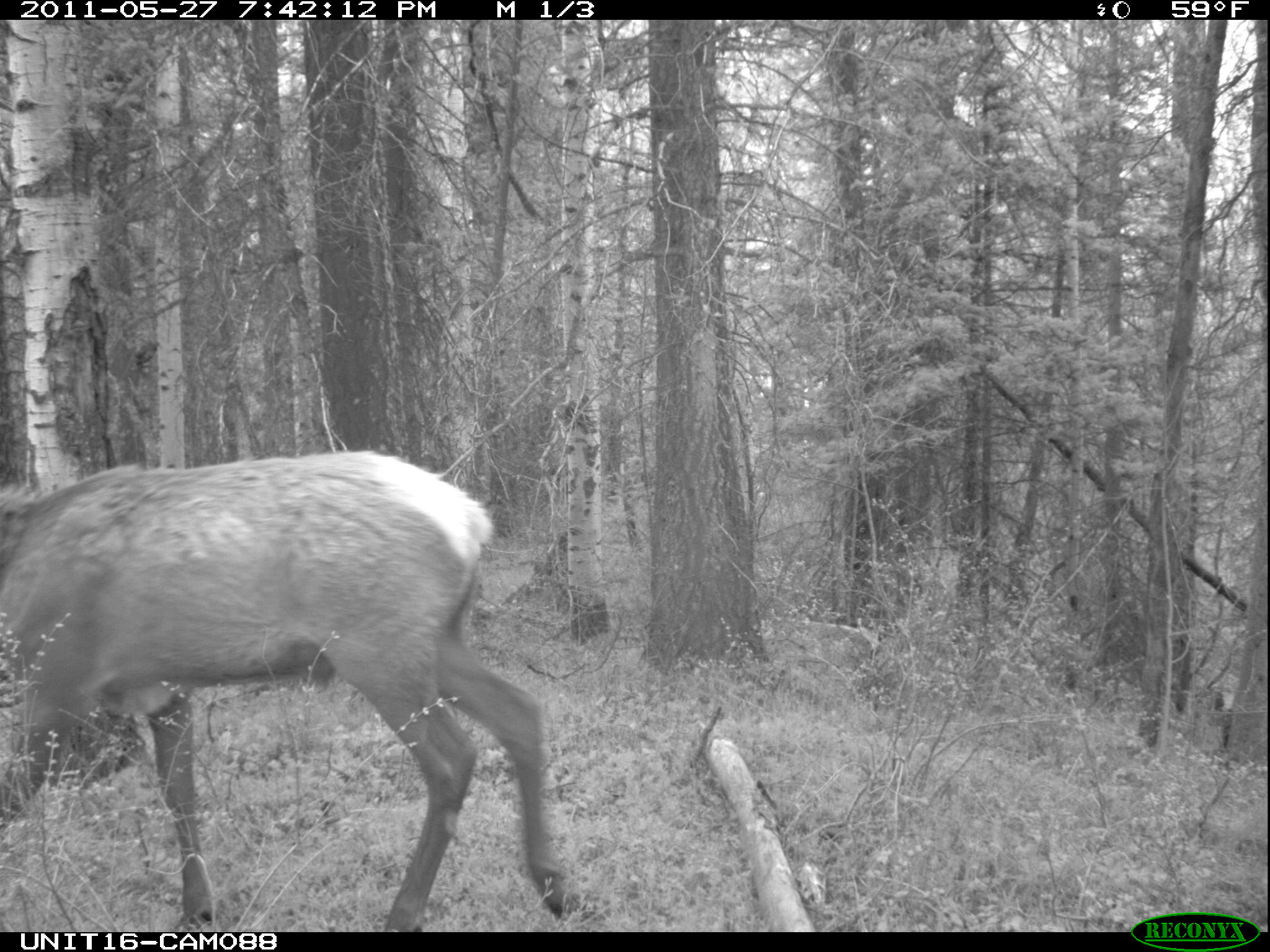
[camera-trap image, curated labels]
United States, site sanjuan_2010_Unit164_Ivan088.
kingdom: Animalia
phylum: Chordata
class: Mammalia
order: Artiodactyla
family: Cervidae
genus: Cervus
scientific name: Cervus elaphus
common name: red deer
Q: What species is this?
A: Cervus elaphus (red deer).